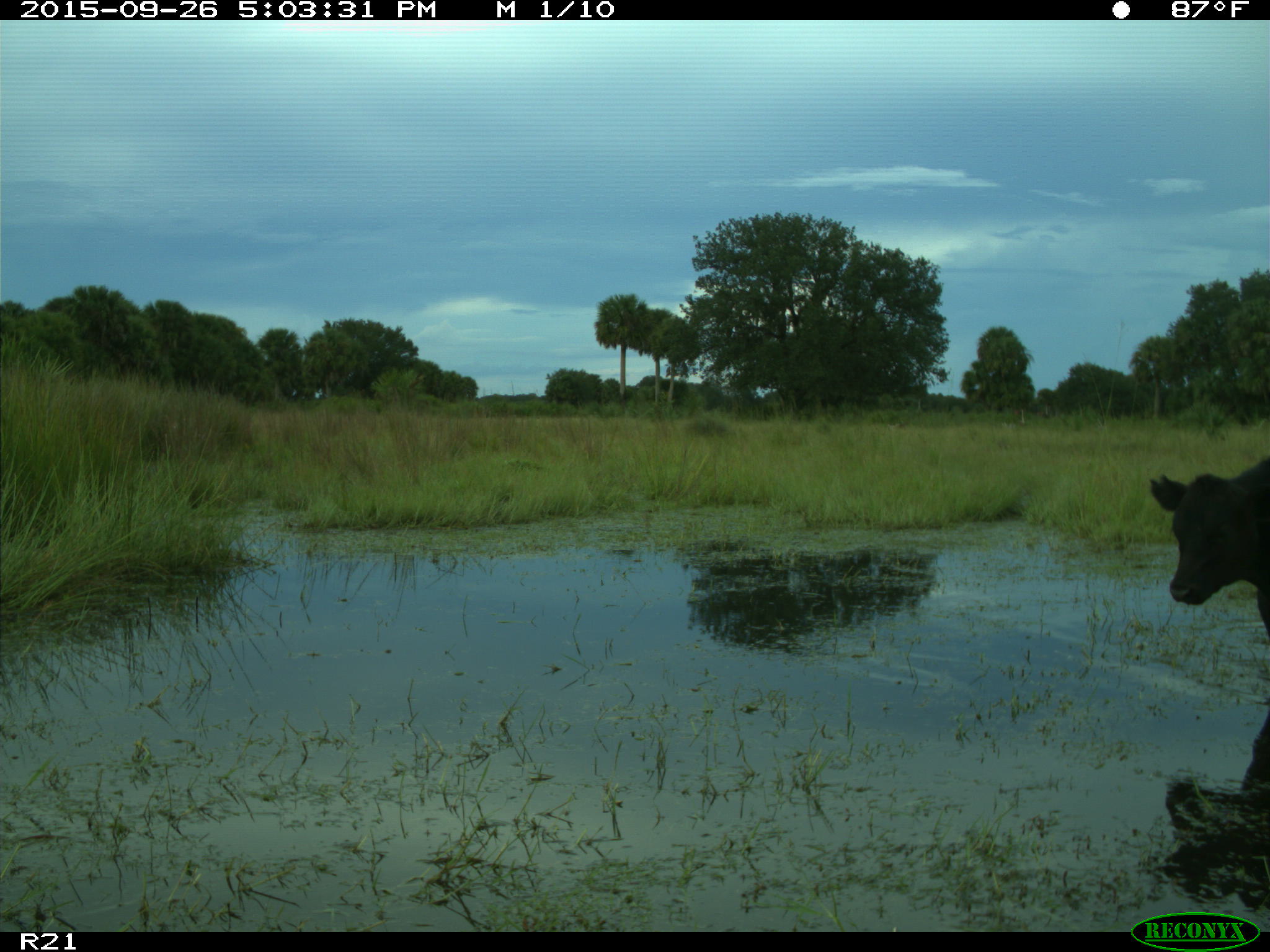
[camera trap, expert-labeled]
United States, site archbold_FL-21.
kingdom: Animalia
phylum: Chordata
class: Mammalia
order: Artiodactyla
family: Bovidae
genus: Bos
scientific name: Bos taurus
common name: domestic cow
Bos taurus (domestic cow).